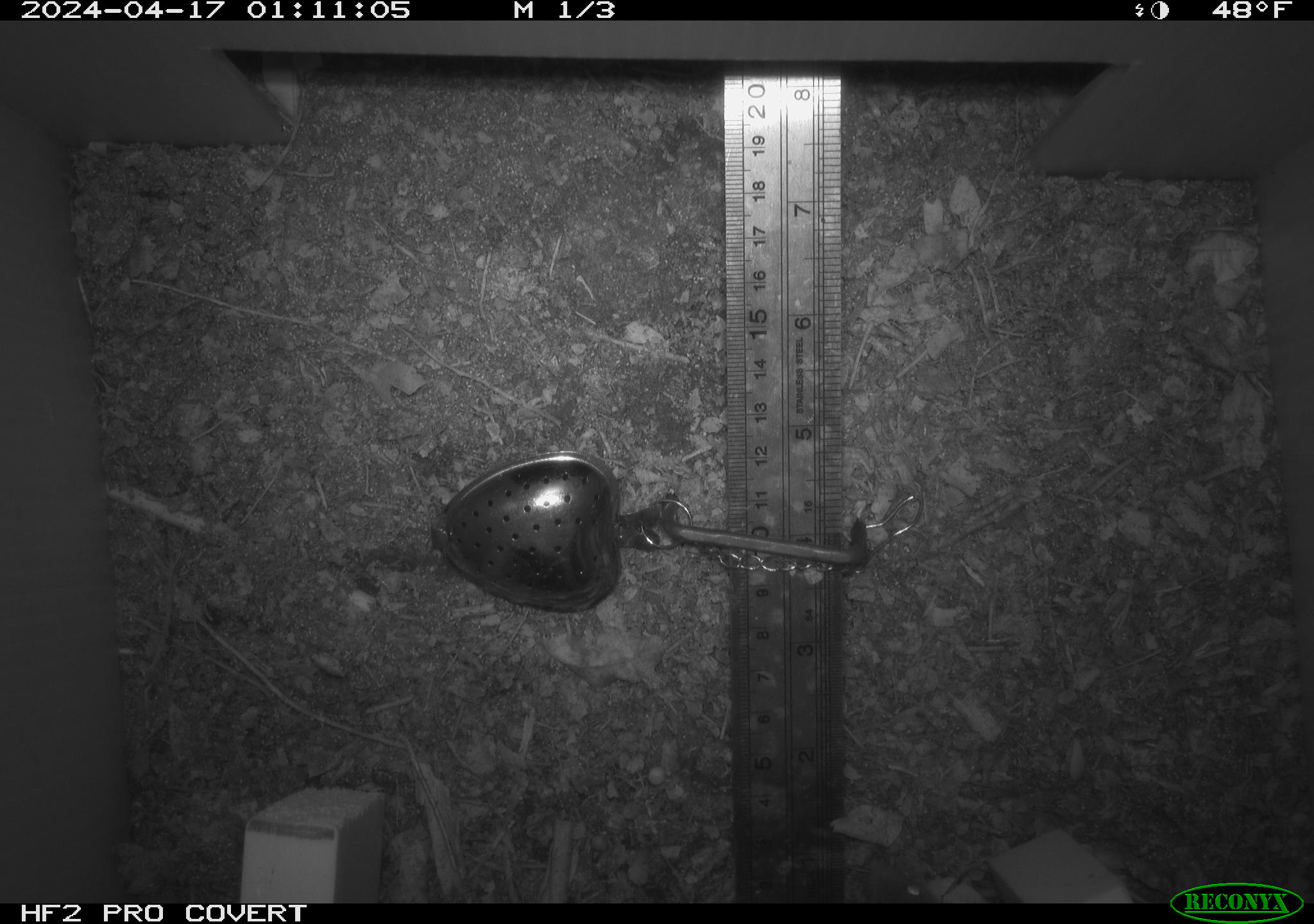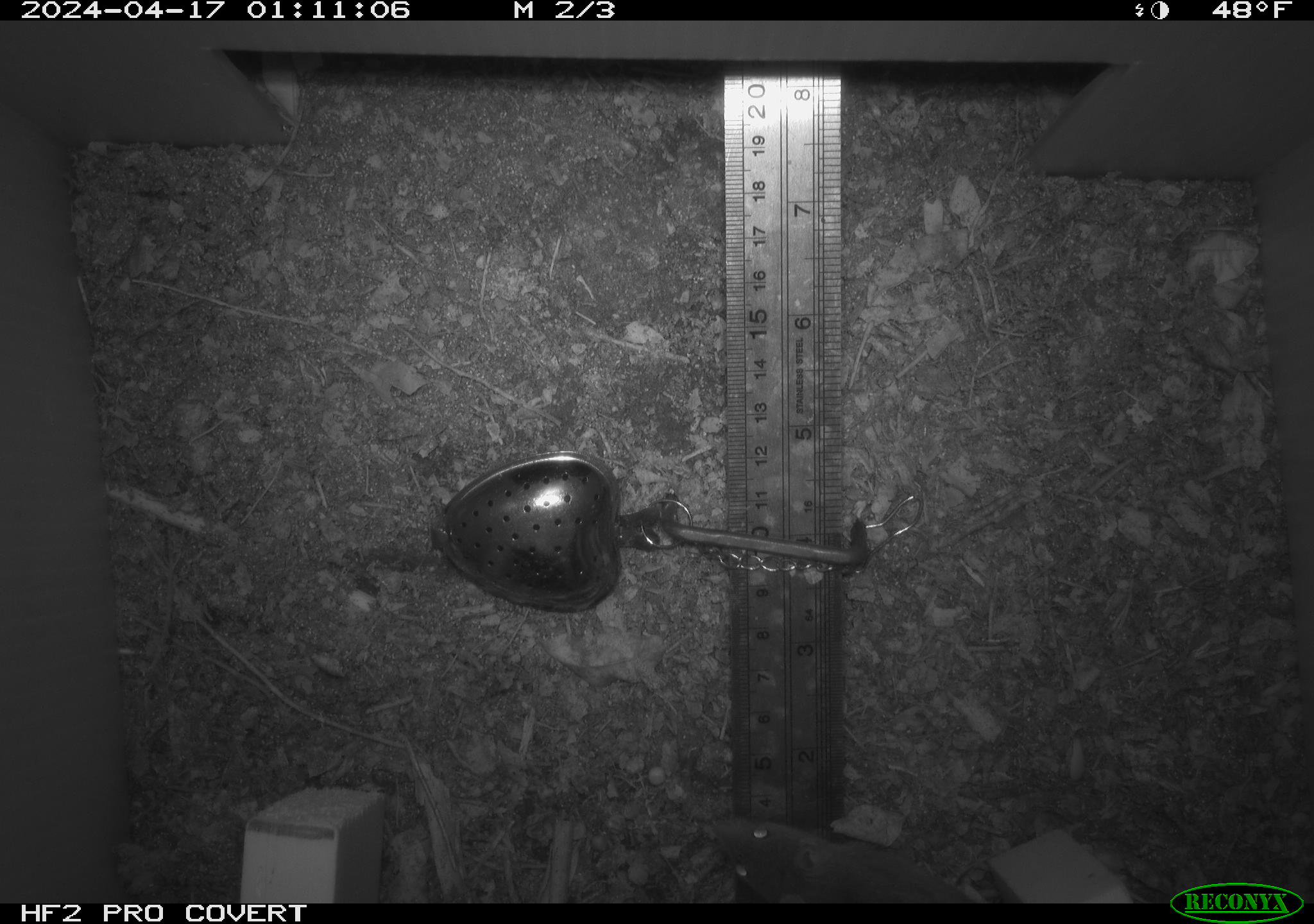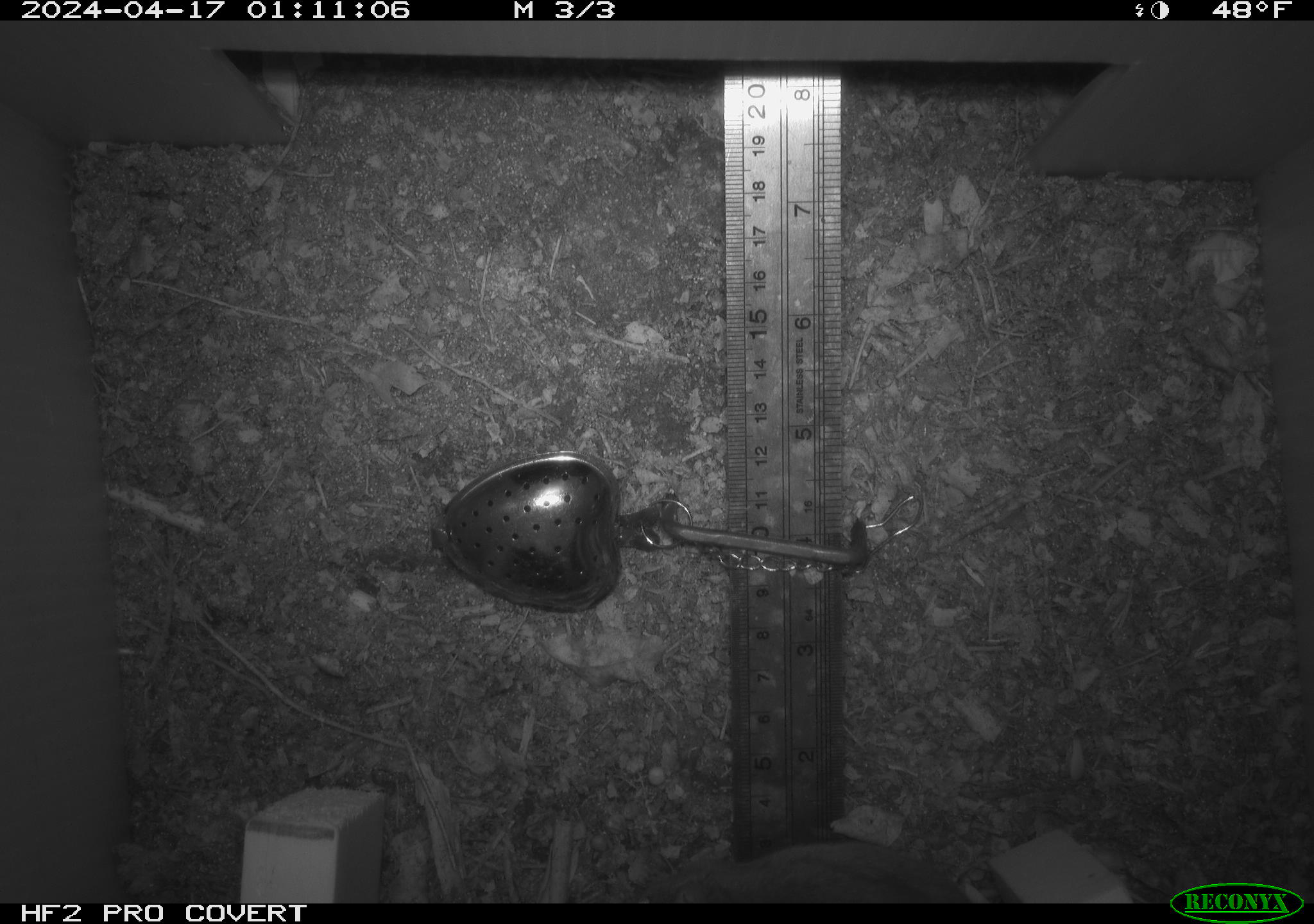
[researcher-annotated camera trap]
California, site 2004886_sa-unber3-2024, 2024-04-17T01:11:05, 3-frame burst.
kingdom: Animalia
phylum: Chordata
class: Mammalia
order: Rodentia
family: Cricetidae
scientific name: Arvicolinae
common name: voles, lemmings, and muskrats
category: arvicolinae subfamily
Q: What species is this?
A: Arvicolinae subfamily (voles, lemmings, and muskrats) (Arvicolinae).